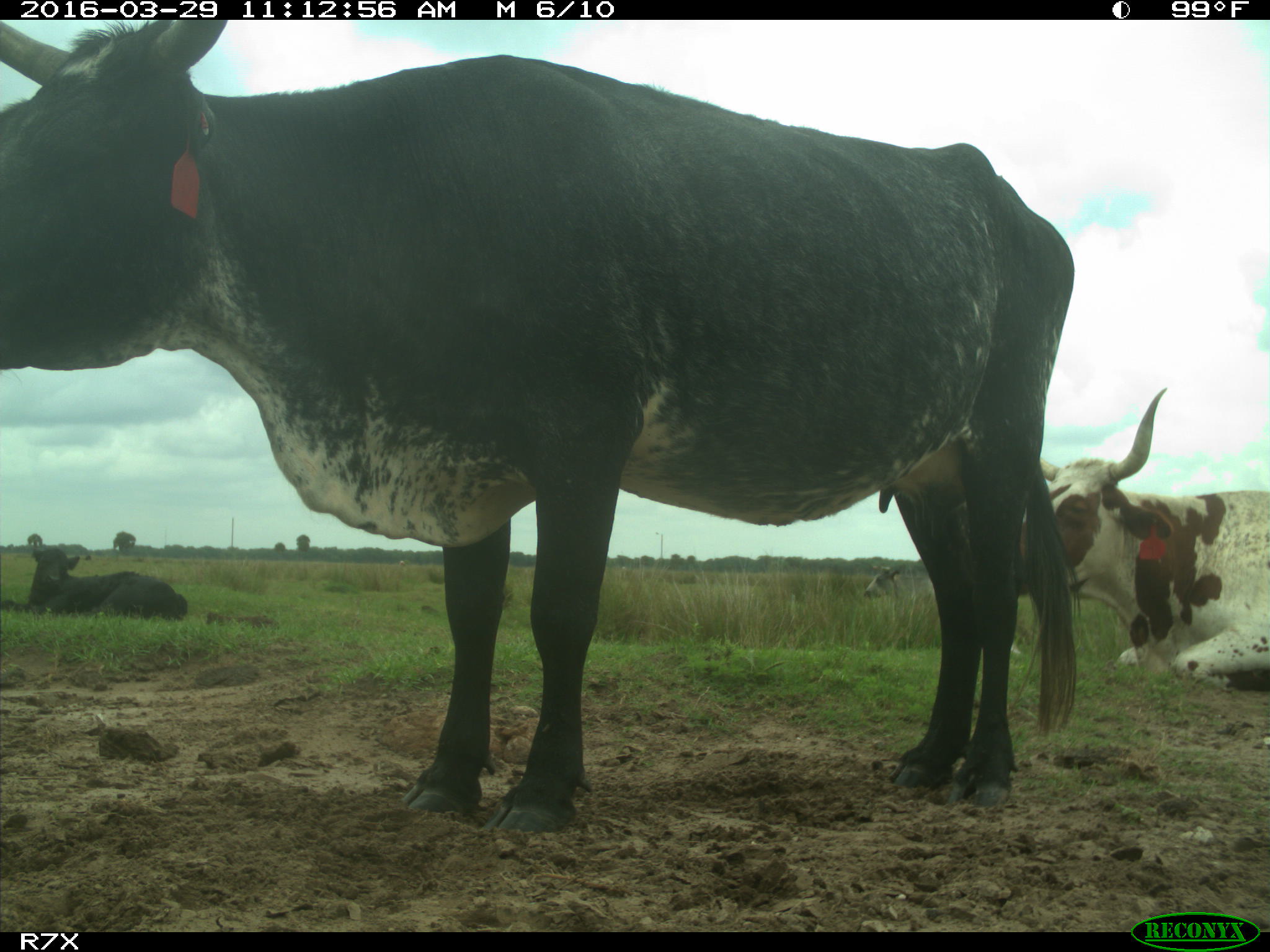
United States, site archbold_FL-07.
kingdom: Animalia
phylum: Chordata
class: Mammalia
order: Artiodactyla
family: Bovidae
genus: Bos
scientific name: Bos taurus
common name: domestic cow